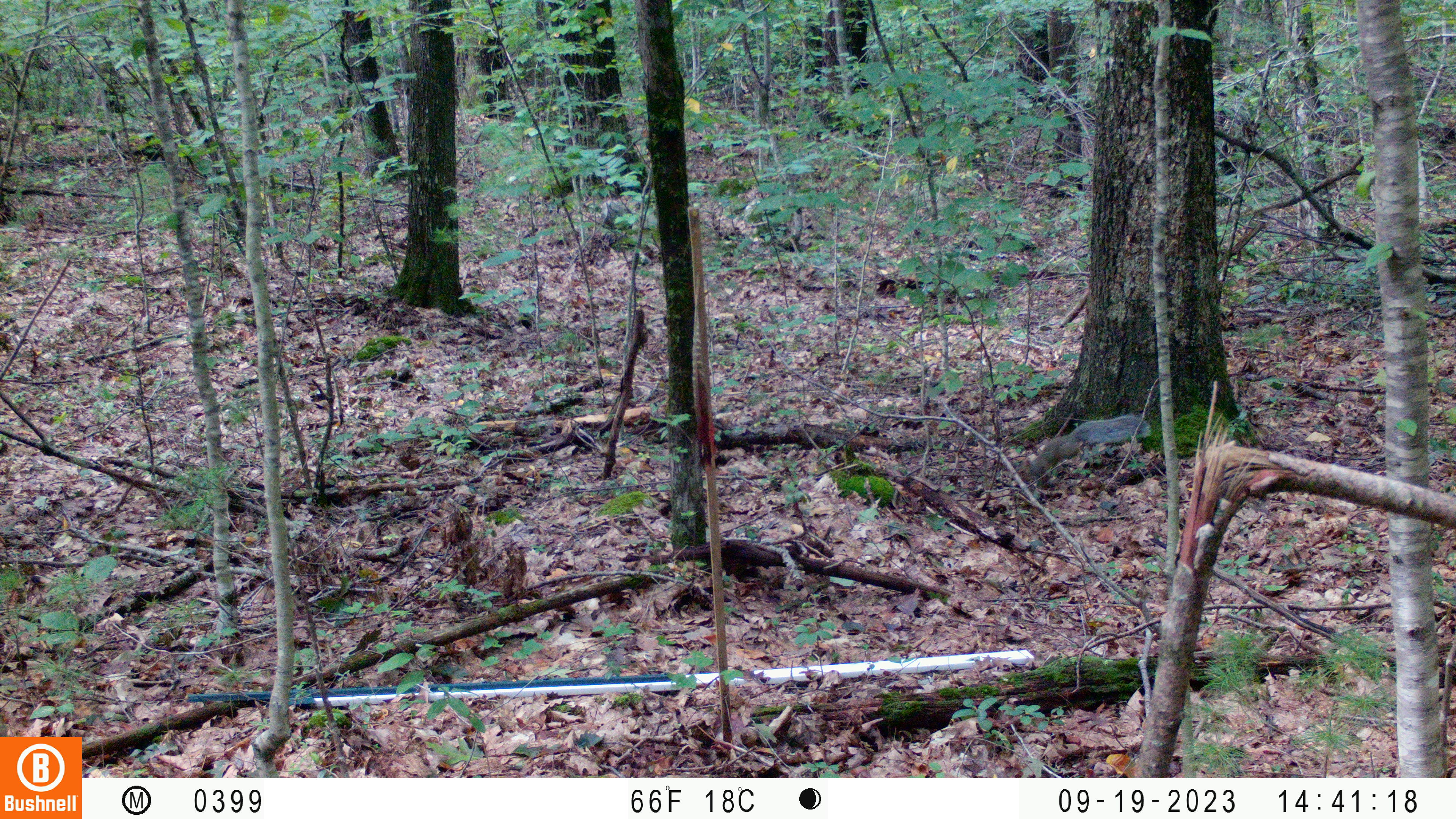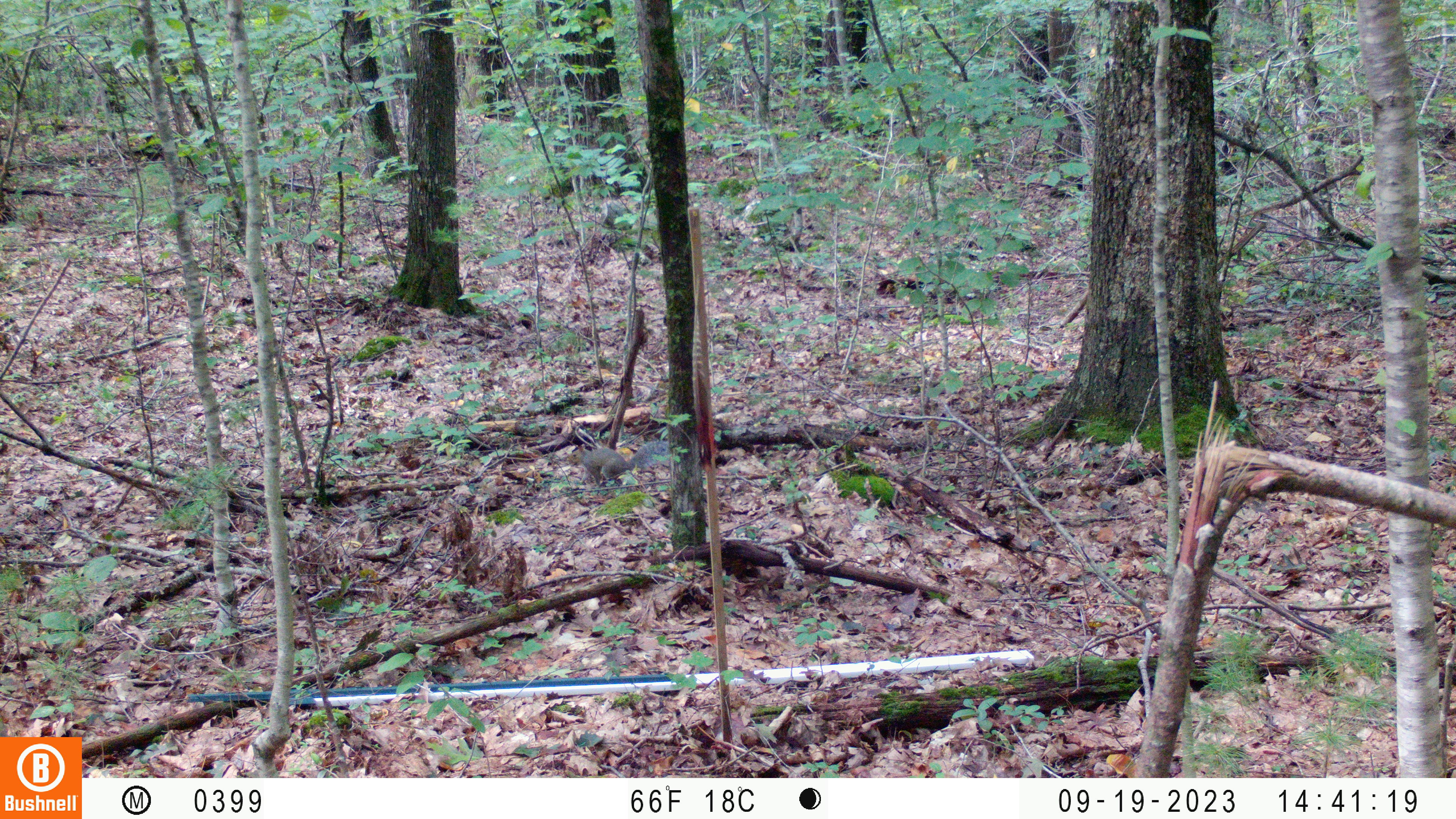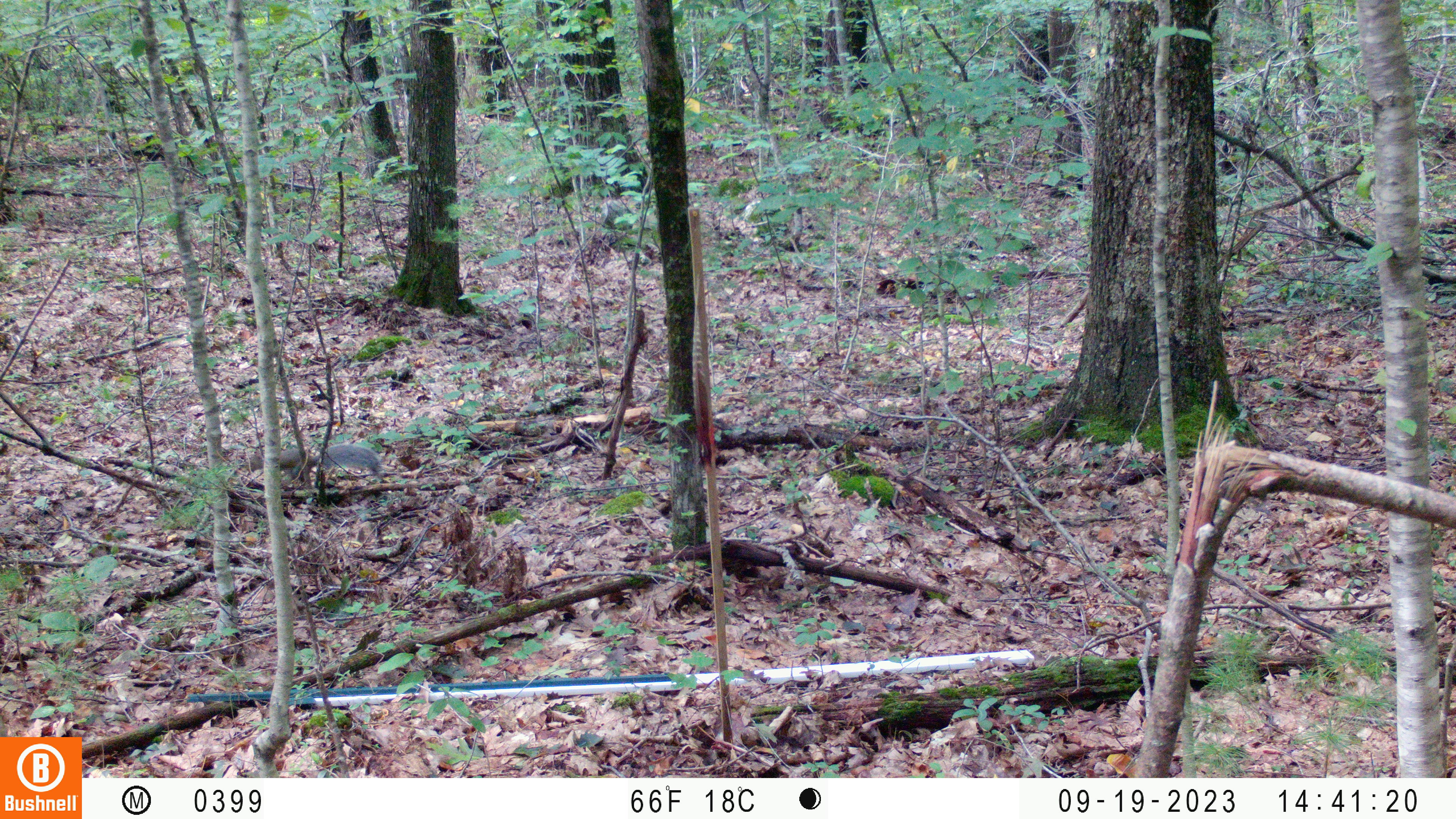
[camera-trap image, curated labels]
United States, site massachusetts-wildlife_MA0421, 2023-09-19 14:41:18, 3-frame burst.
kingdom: Animalia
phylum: Chordata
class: Mammalia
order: Rodentia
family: Sciuridae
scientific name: Sciuridae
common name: squirrel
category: squirrel sp.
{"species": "squirrel sp. (squirrel) (Sciuridae)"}